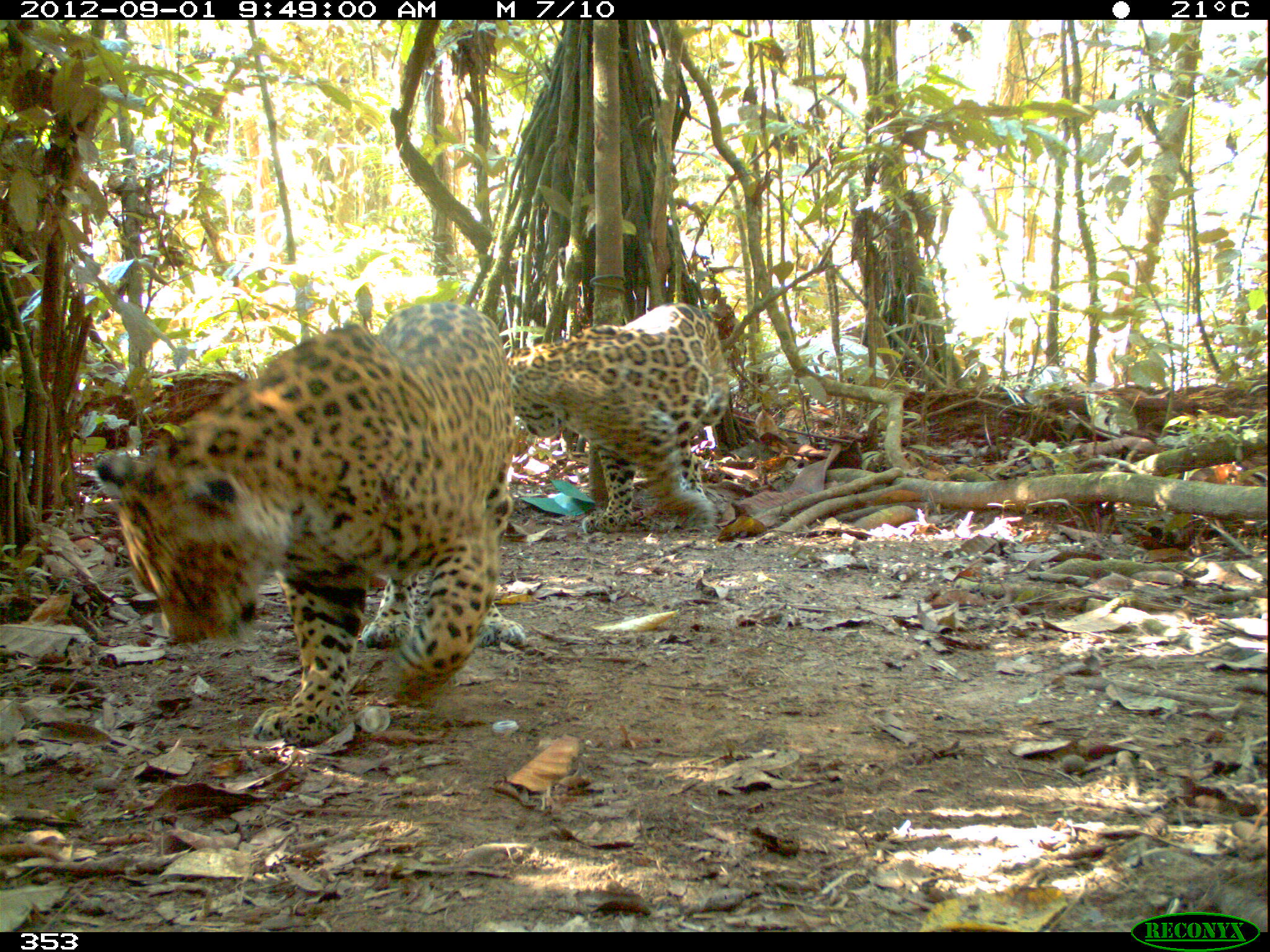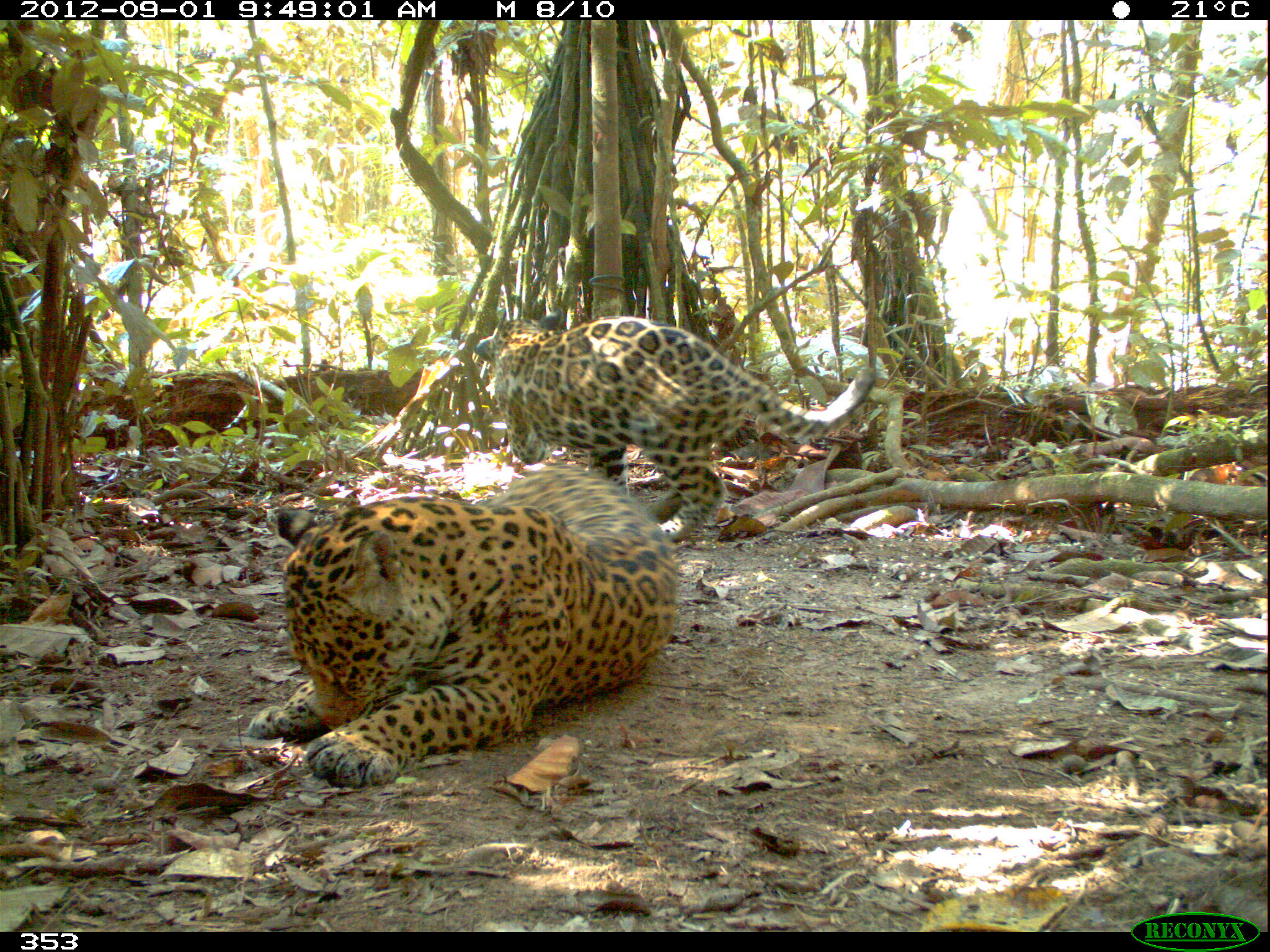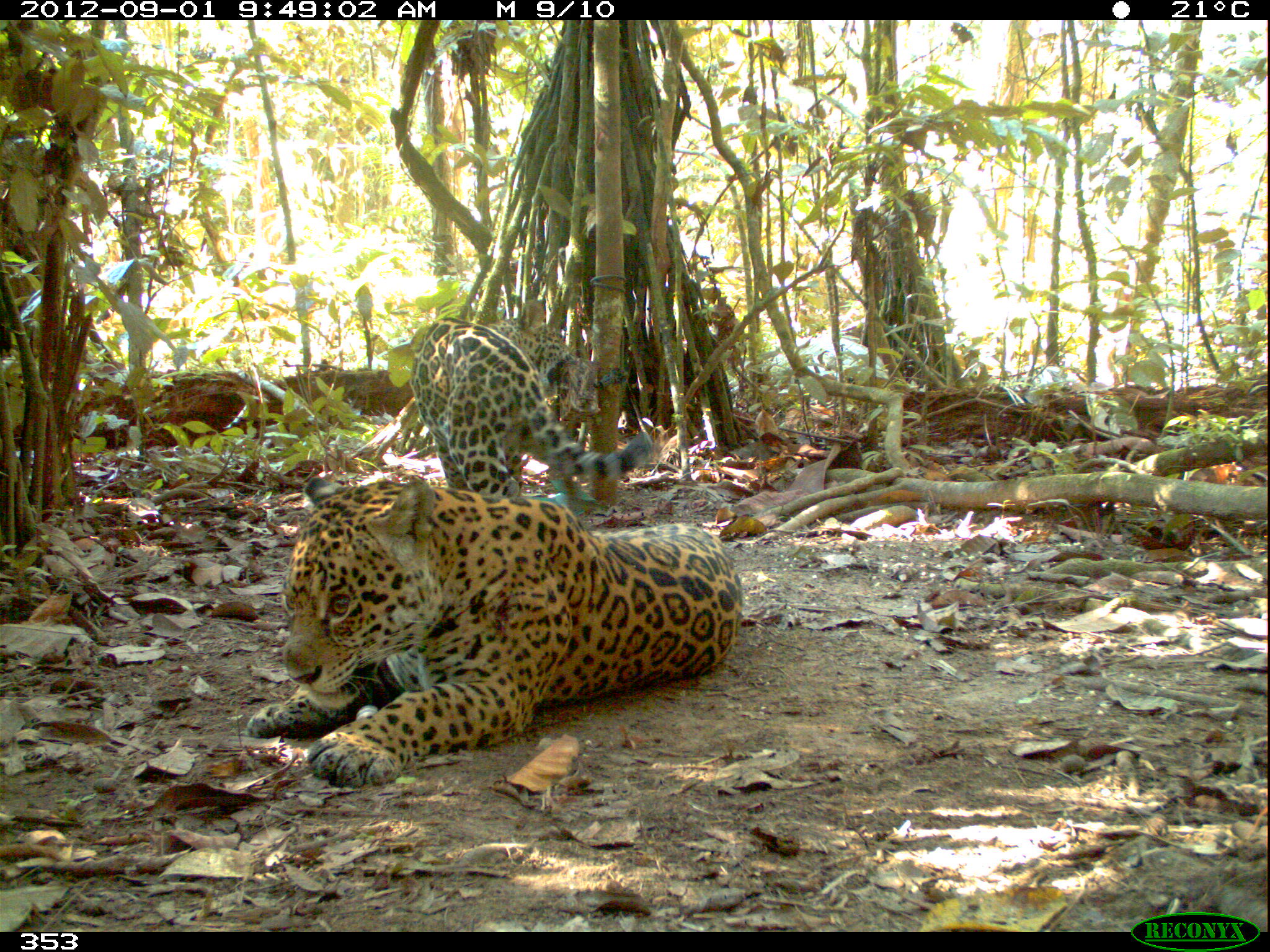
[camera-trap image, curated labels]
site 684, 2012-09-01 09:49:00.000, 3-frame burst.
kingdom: Animalia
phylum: Chordata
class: Mammalia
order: Carnivora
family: Felidae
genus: Panthera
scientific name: Panthera onca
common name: jaguar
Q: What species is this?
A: Panthera onca (jaguar).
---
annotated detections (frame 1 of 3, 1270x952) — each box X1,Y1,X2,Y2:
panthera onca: 94,301,526,749; 506,302,730,534